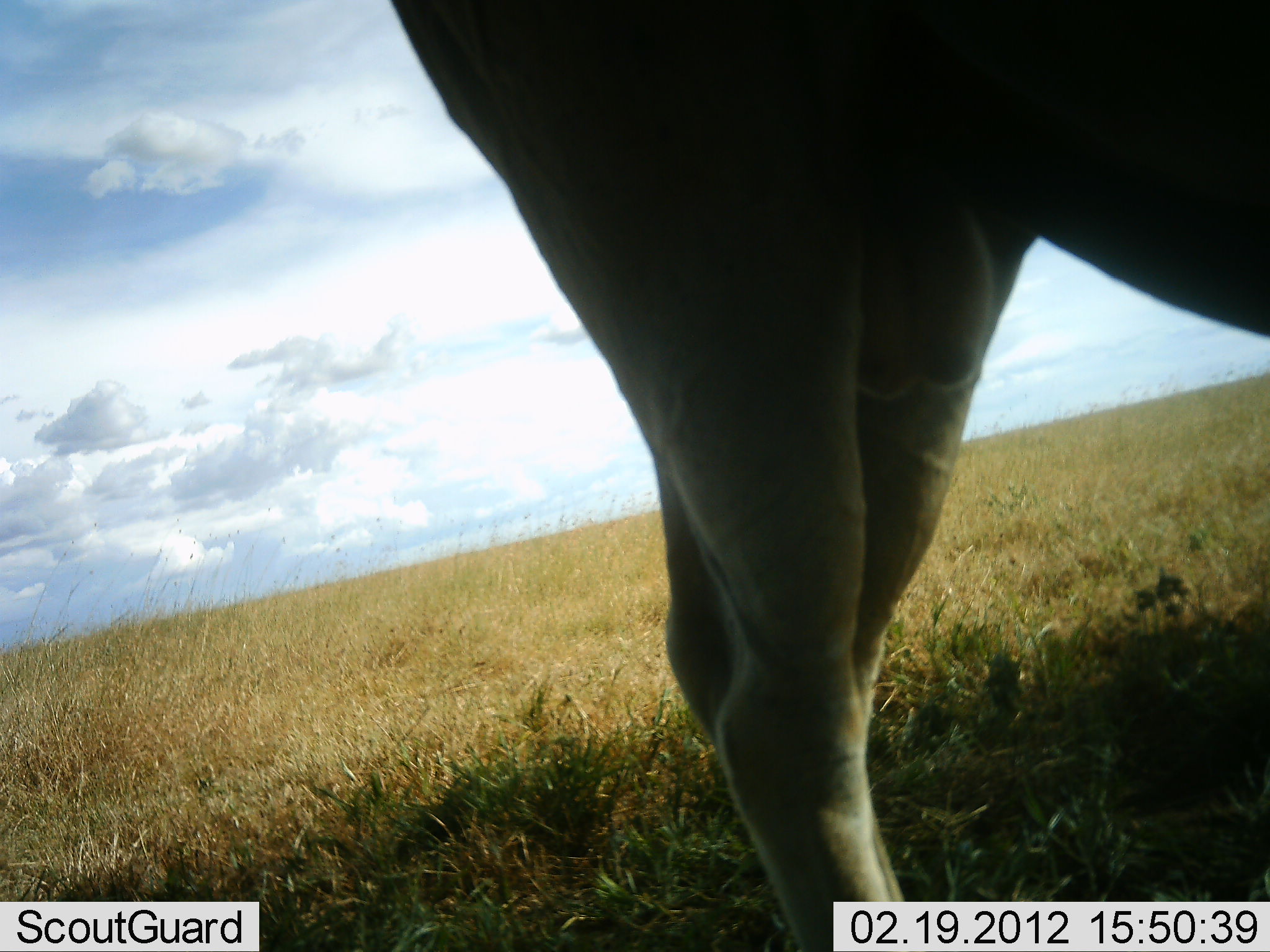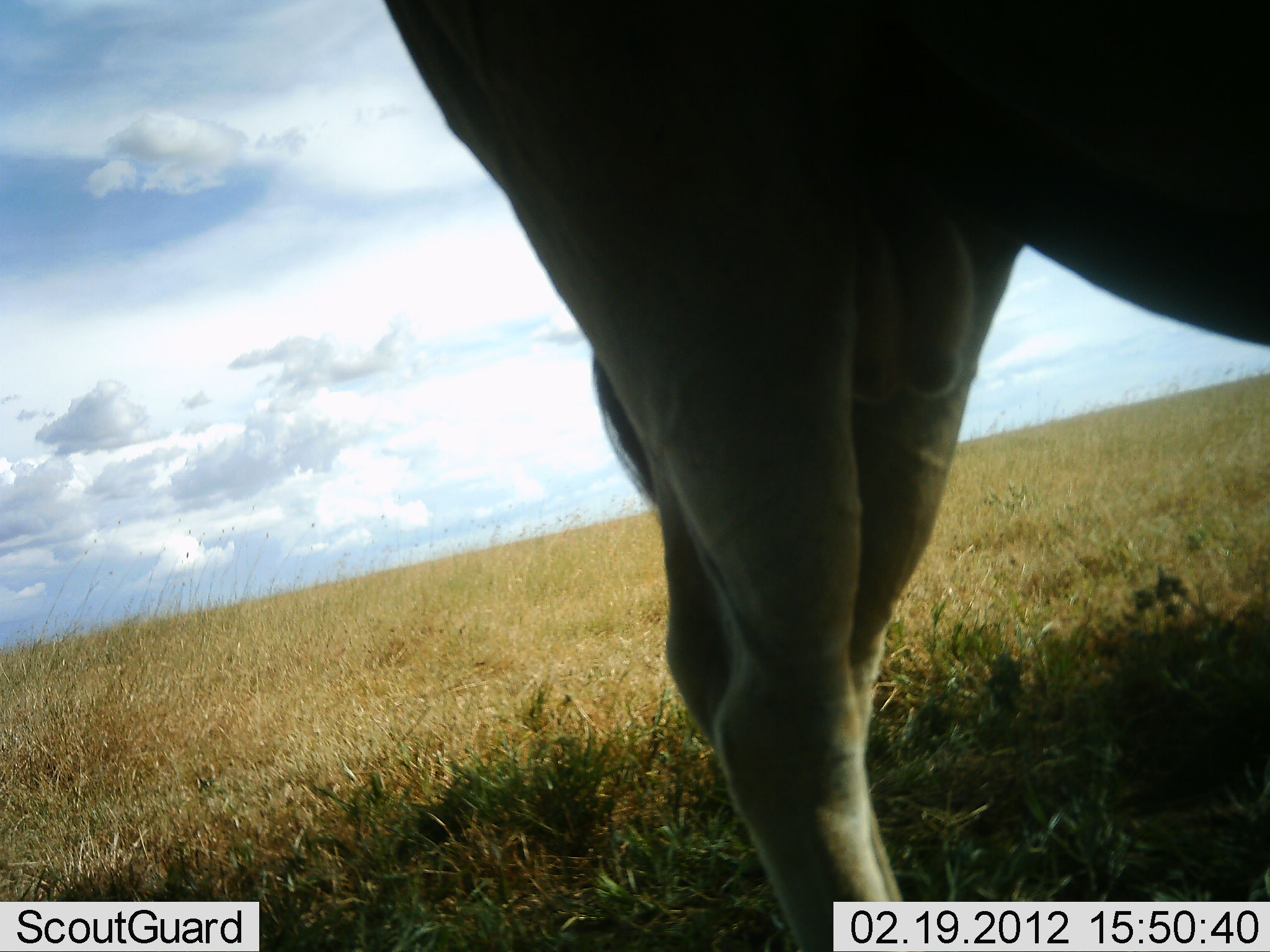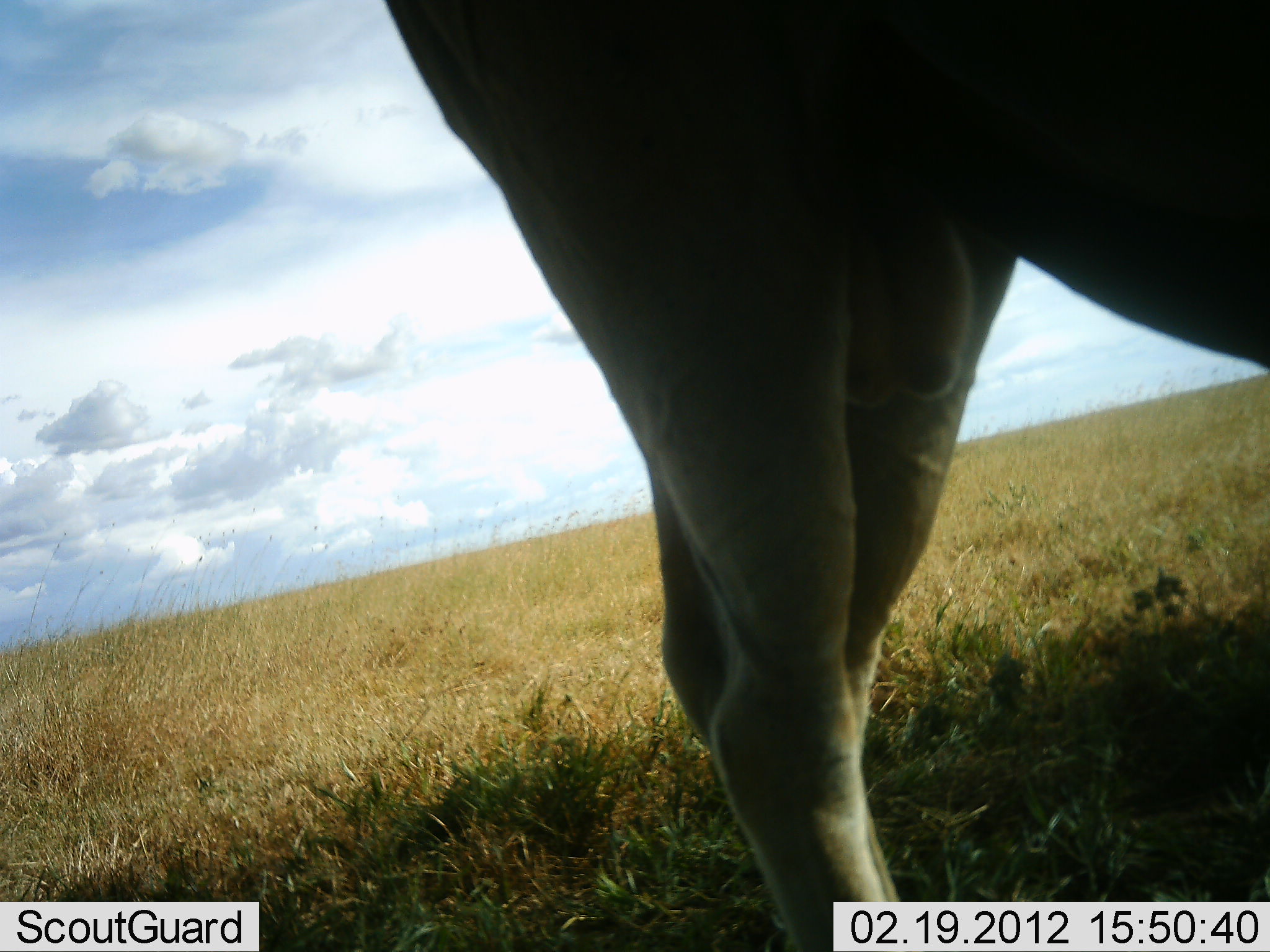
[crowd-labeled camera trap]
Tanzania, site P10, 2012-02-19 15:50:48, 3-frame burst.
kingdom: Animalia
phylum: Chordata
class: Mammalia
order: Artiodactyla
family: Bovidae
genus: Alcelaphus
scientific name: Alcelaphus buselaphus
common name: hartebeest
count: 1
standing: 100%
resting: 0%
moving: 0%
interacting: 0%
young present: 0%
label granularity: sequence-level